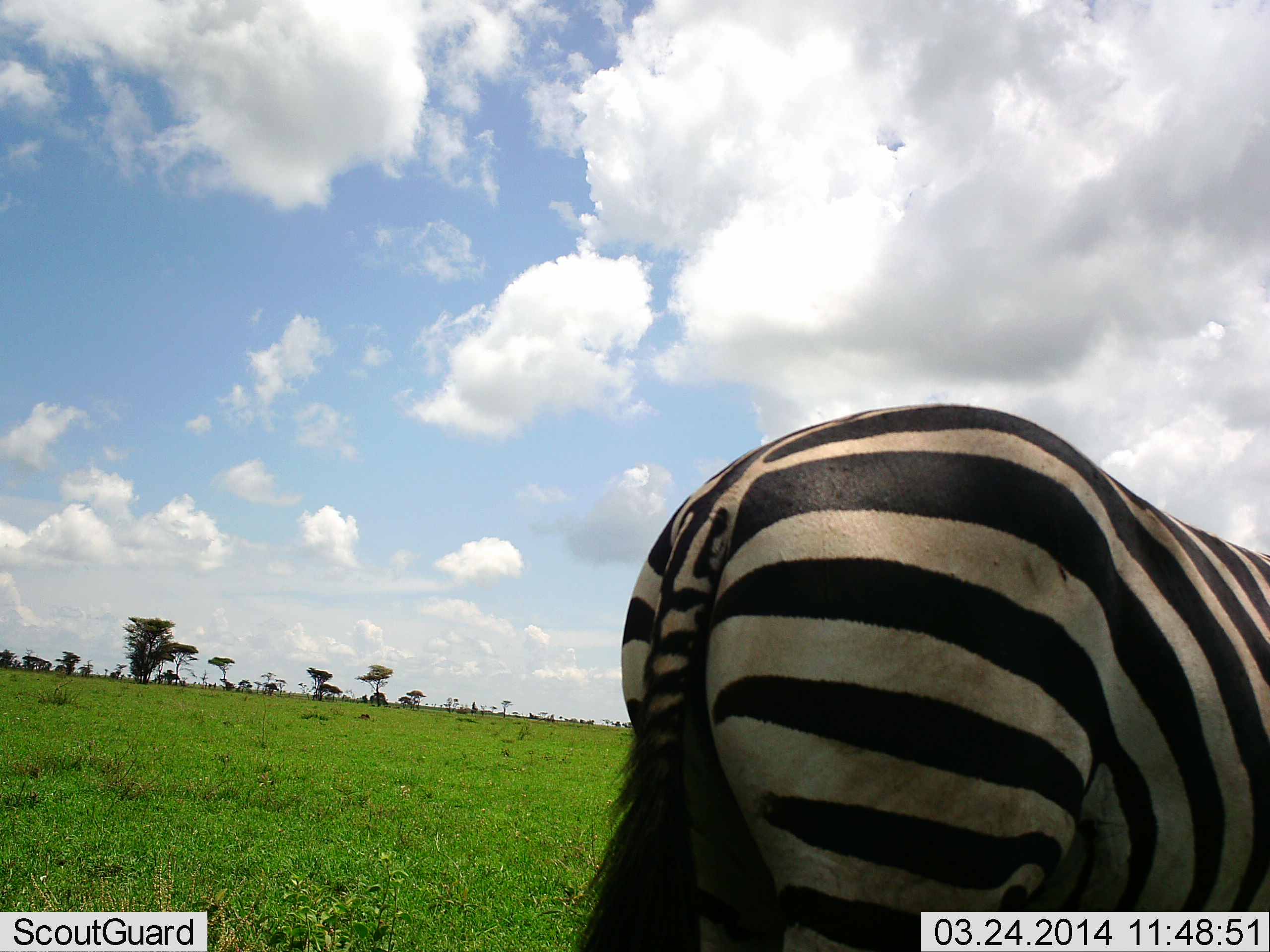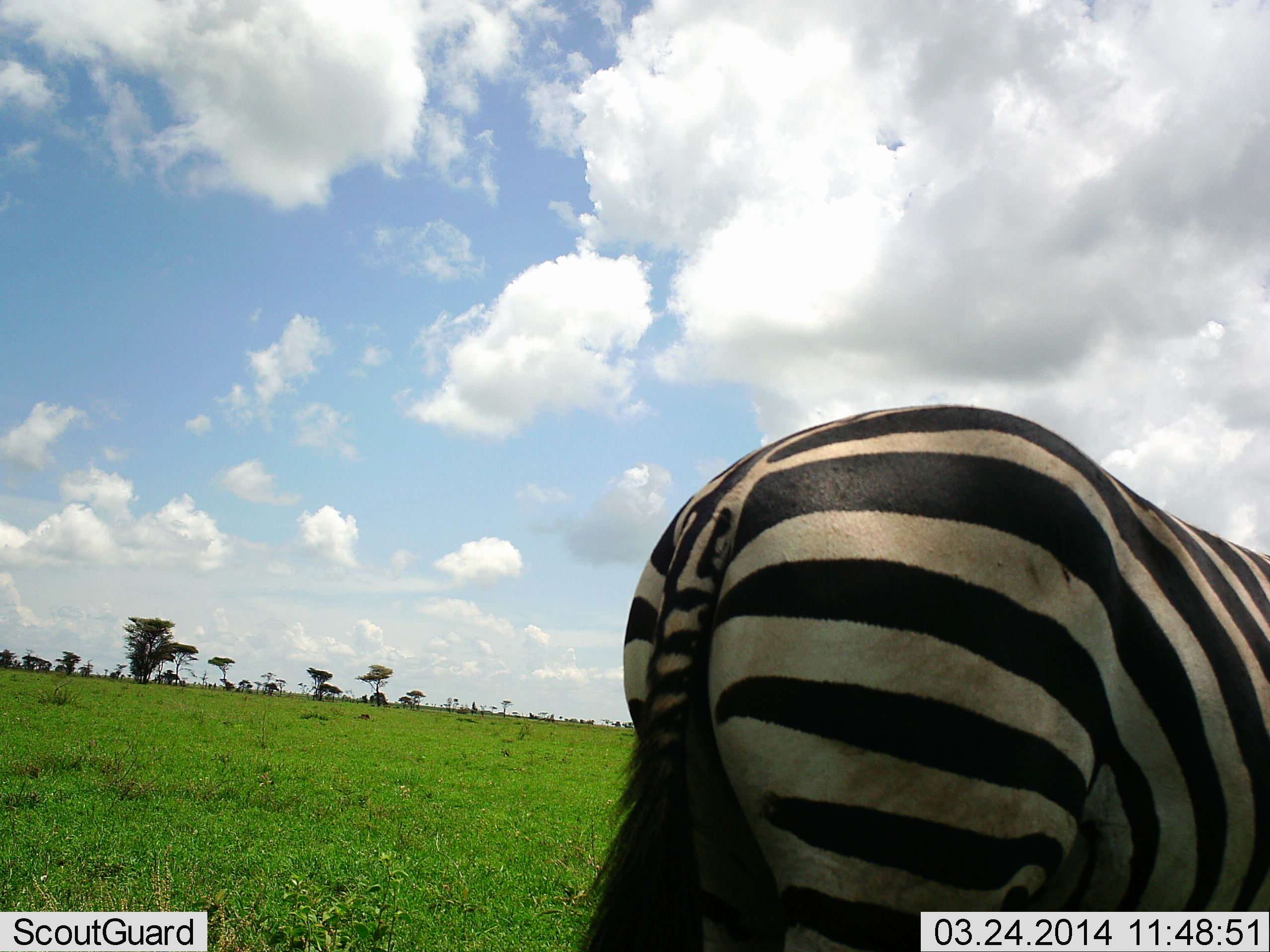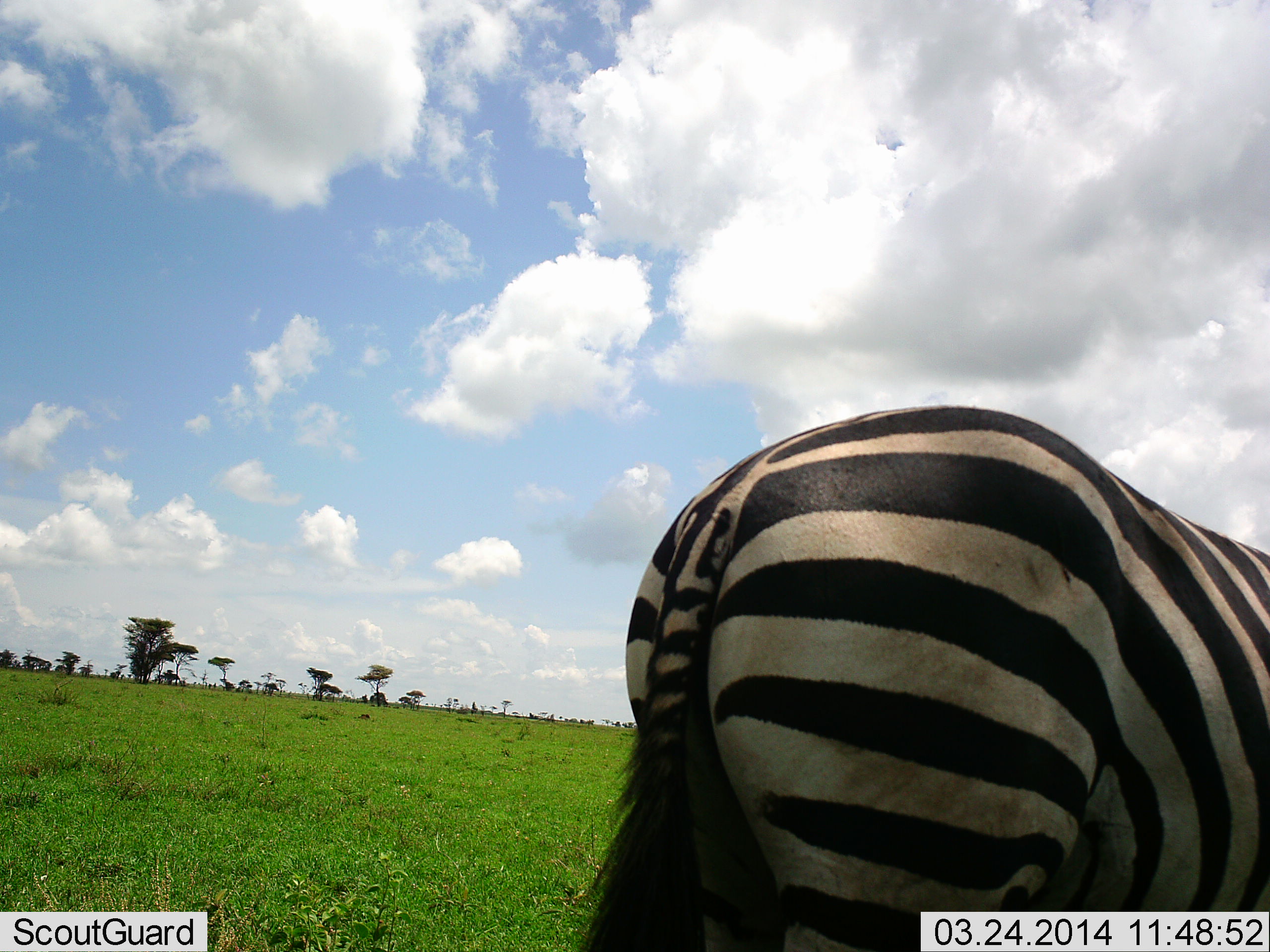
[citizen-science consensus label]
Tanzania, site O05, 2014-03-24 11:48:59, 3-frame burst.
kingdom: Animalia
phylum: Chordata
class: Mammalia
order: Perissodactyla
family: Equidae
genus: Equus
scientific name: Equus quagga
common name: plains zebra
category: zebra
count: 1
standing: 100%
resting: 0%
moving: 0%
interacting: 0%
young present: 0%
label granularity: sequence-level